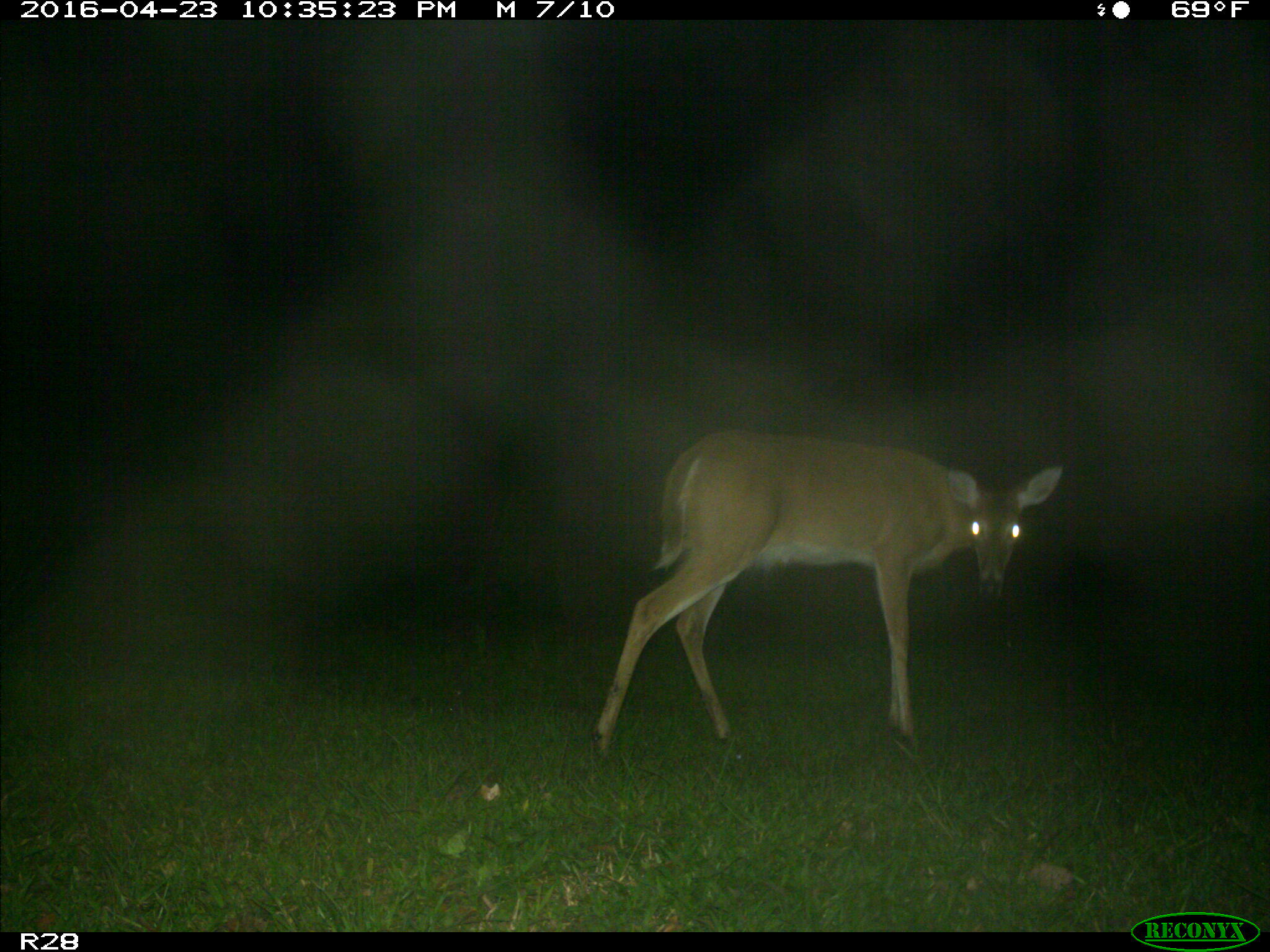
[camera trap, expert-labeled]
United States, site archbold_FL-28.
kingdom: Animalia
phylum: Chordata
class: Mammalia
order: Artiodactyla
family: Cervidae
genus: Odocoileus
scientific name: Odocoileus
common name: deer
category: unidentified deer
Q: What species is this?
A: Unidentified deer (deer) (Odocoileus).